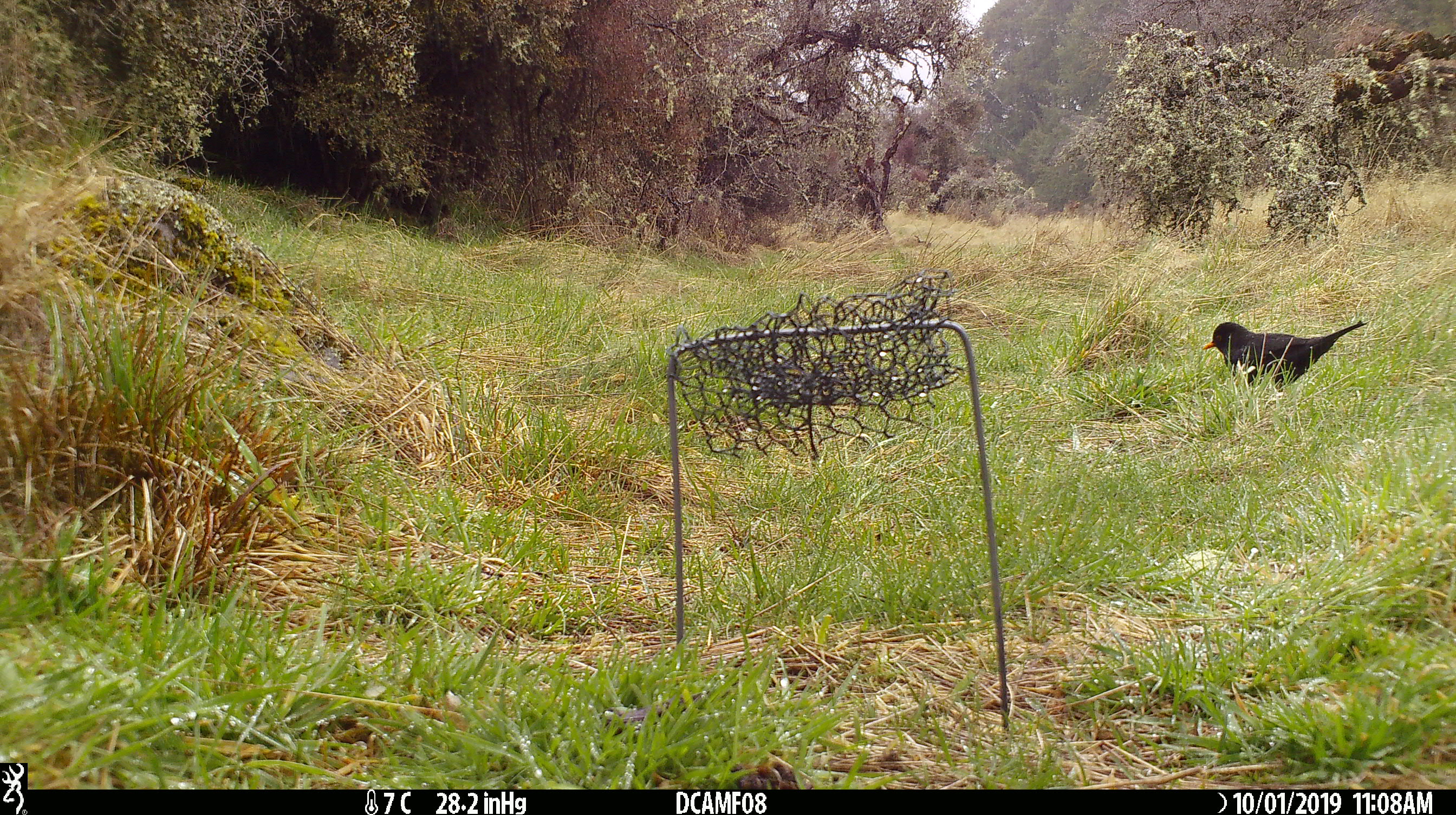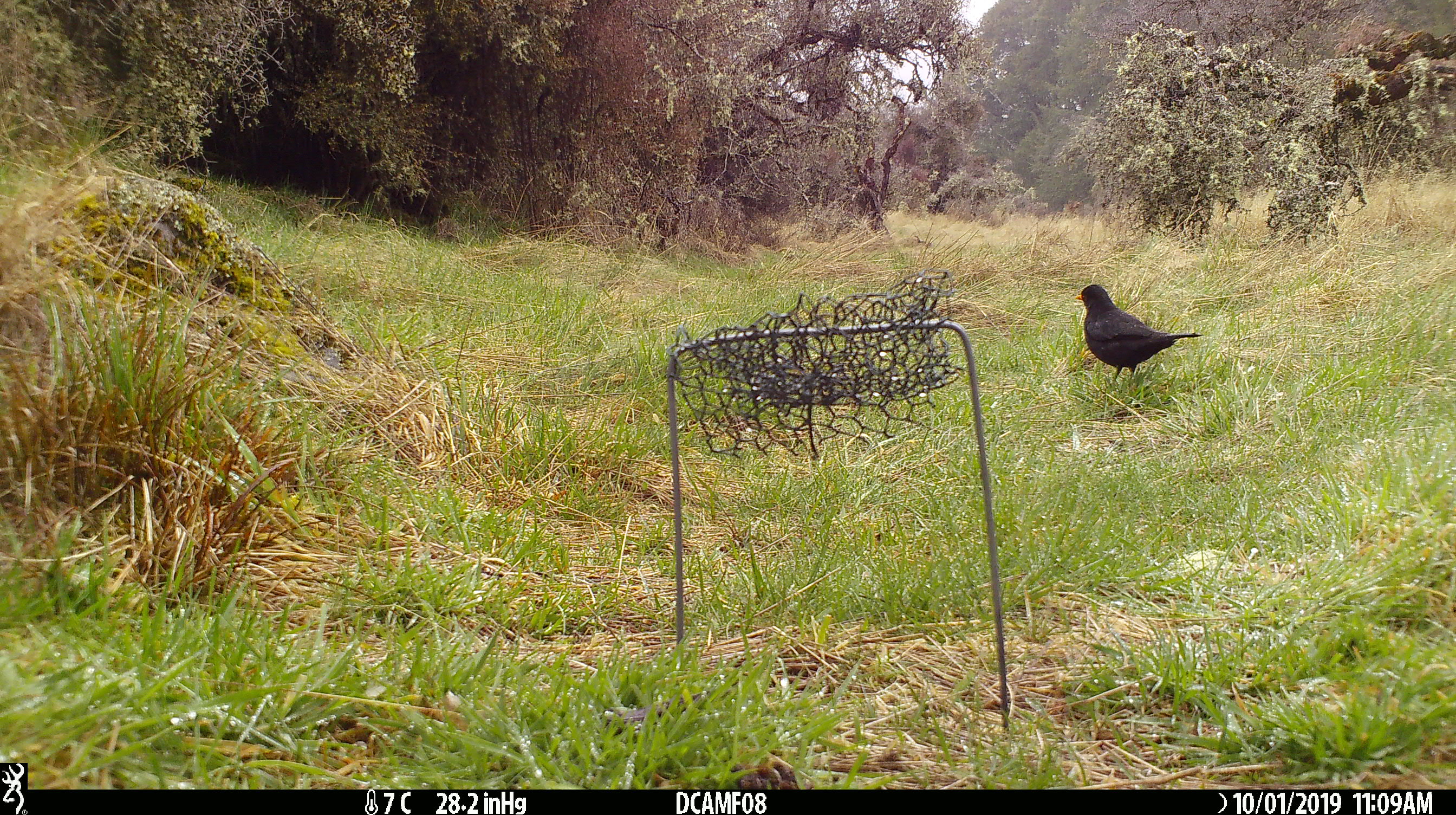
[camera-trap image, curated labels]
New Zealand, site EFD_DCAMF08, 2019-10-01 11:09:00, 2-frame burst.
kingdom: Animalia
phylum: Chordata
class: Aves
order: Passeriformes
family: Turdidae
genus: Turdus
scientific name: Turdus merula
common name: eurasian blackbird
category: blackbird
Blackbird (eurasian blackbird) (Turdus merula).